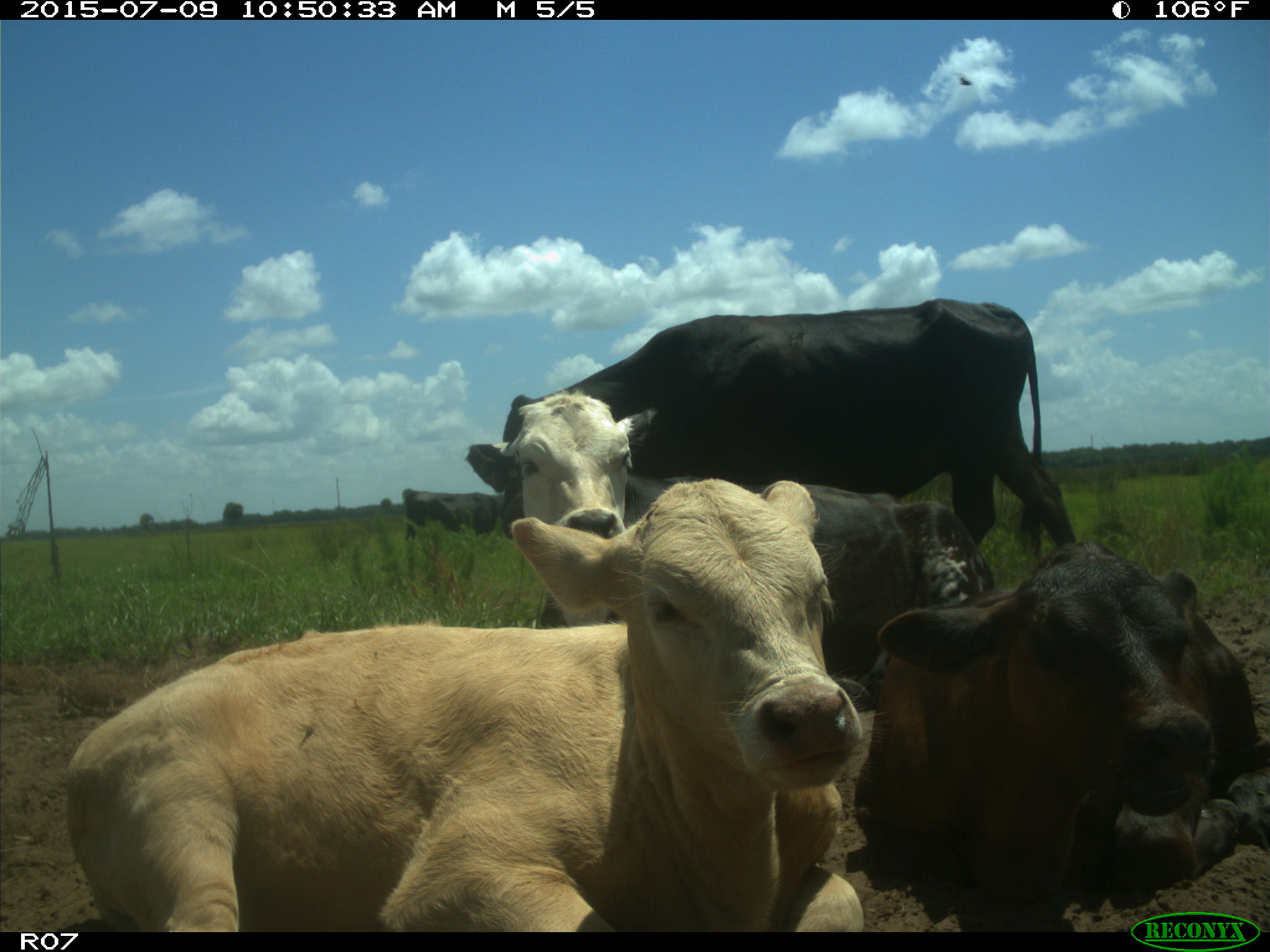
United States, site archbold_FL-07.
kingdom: Animalia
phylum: Chordata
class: Mammalia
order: Artiodactyla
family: Bovidae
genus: Bos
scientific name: Bos taurus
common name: domestic cow